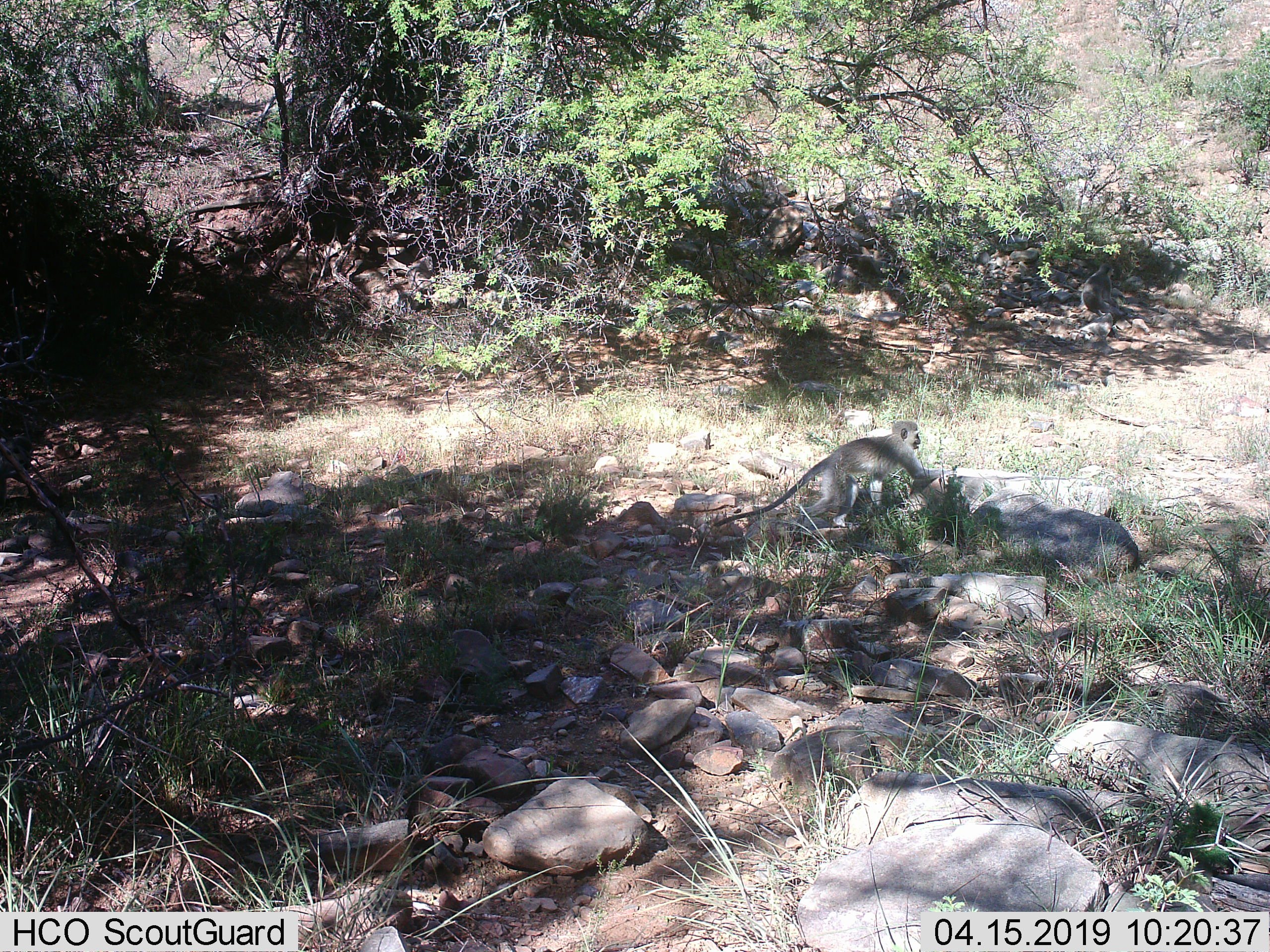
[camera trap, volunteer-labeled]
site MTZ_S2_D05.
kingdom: Animalia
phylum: Chordata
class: Mammalia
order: Primates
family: Cercopithecidae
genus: Chlorocebus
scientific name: Chlorocebus pygerythrus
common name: vervet monkey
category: monkeyvervet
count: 1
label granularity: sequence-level